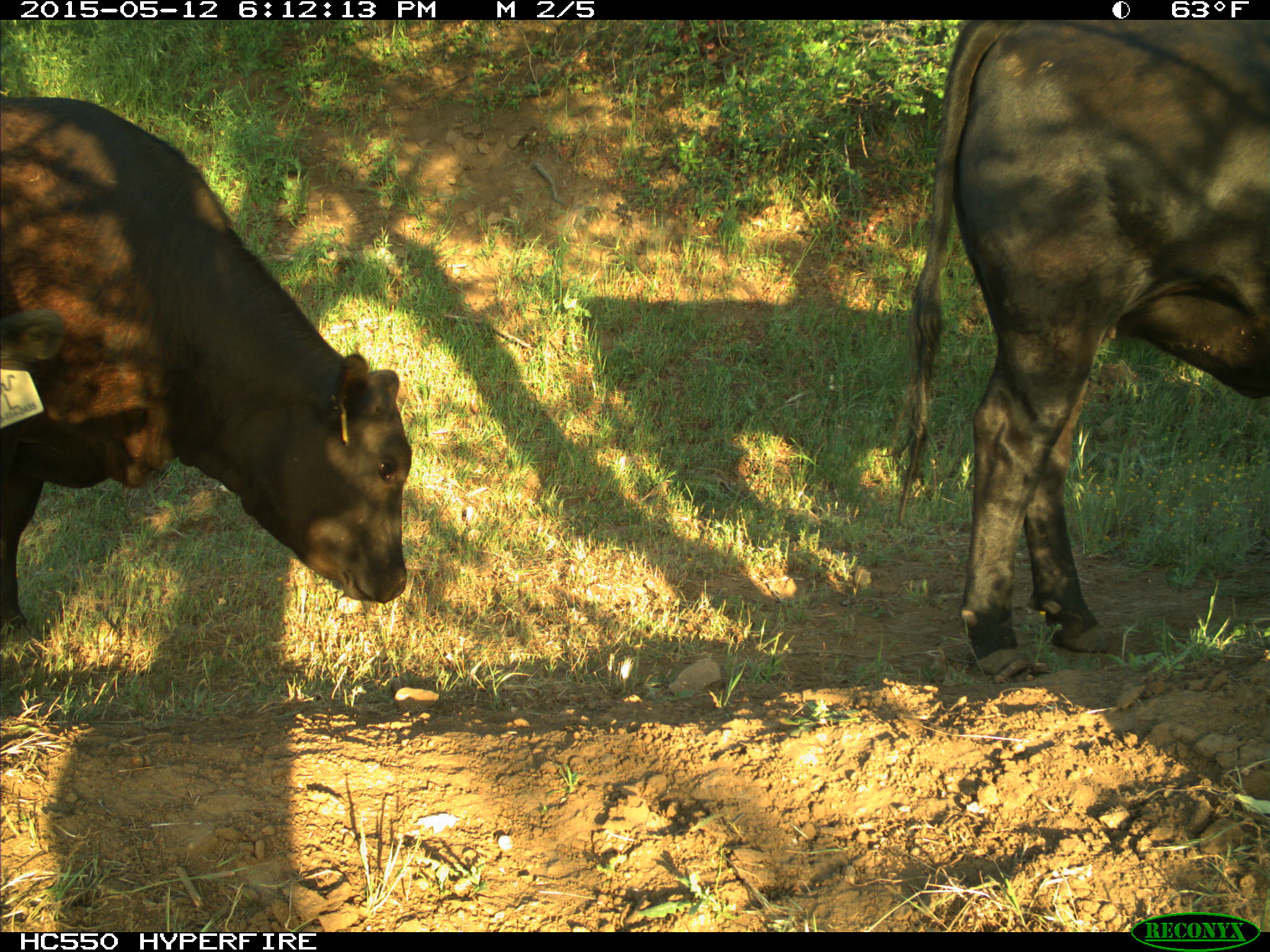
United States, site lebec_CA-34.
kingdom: Animalia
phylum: Chordata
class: Mammalia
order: Artiodactyla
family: Bovidae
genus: Bos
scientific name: Bos taurus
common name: domestic cow